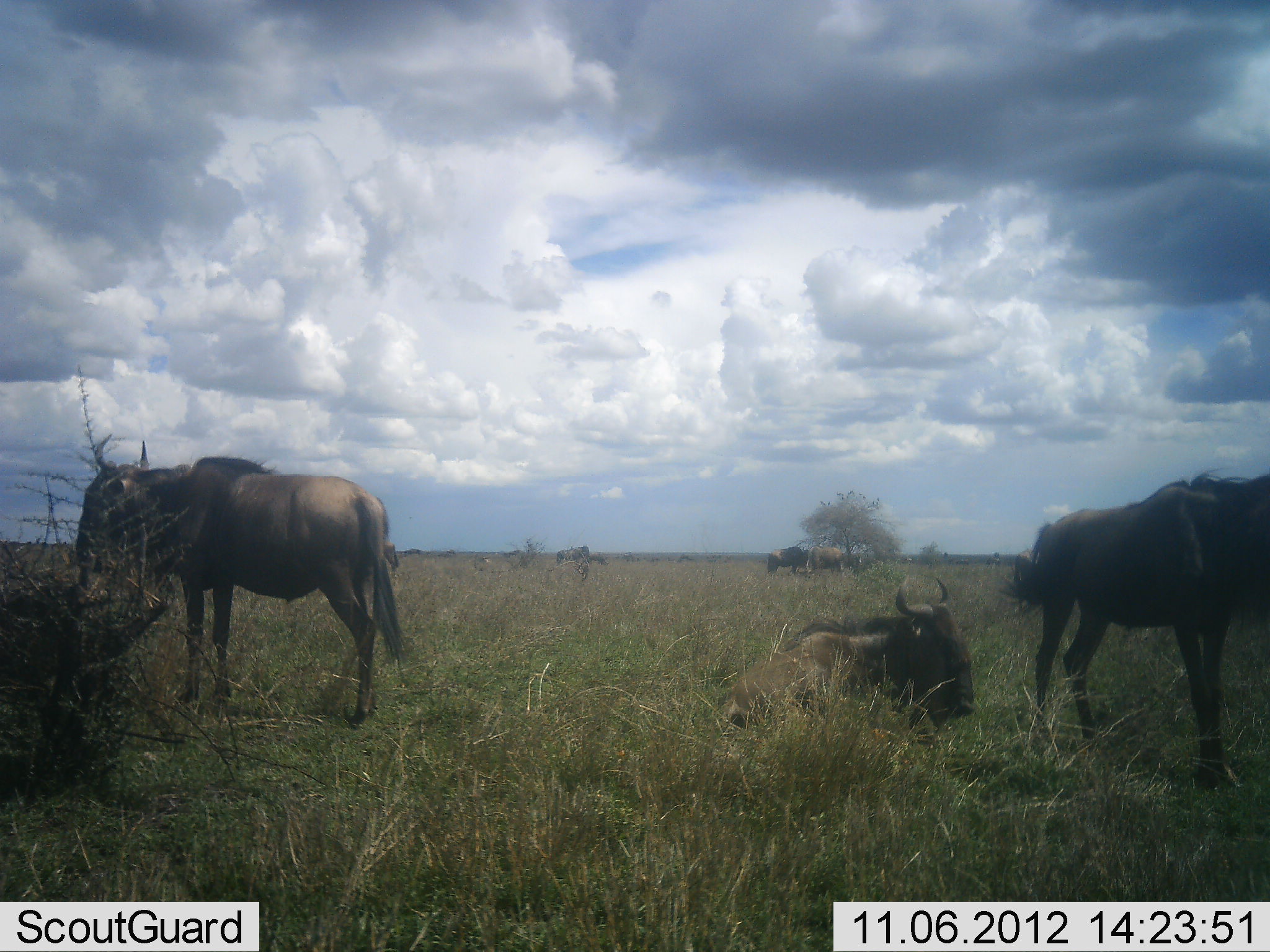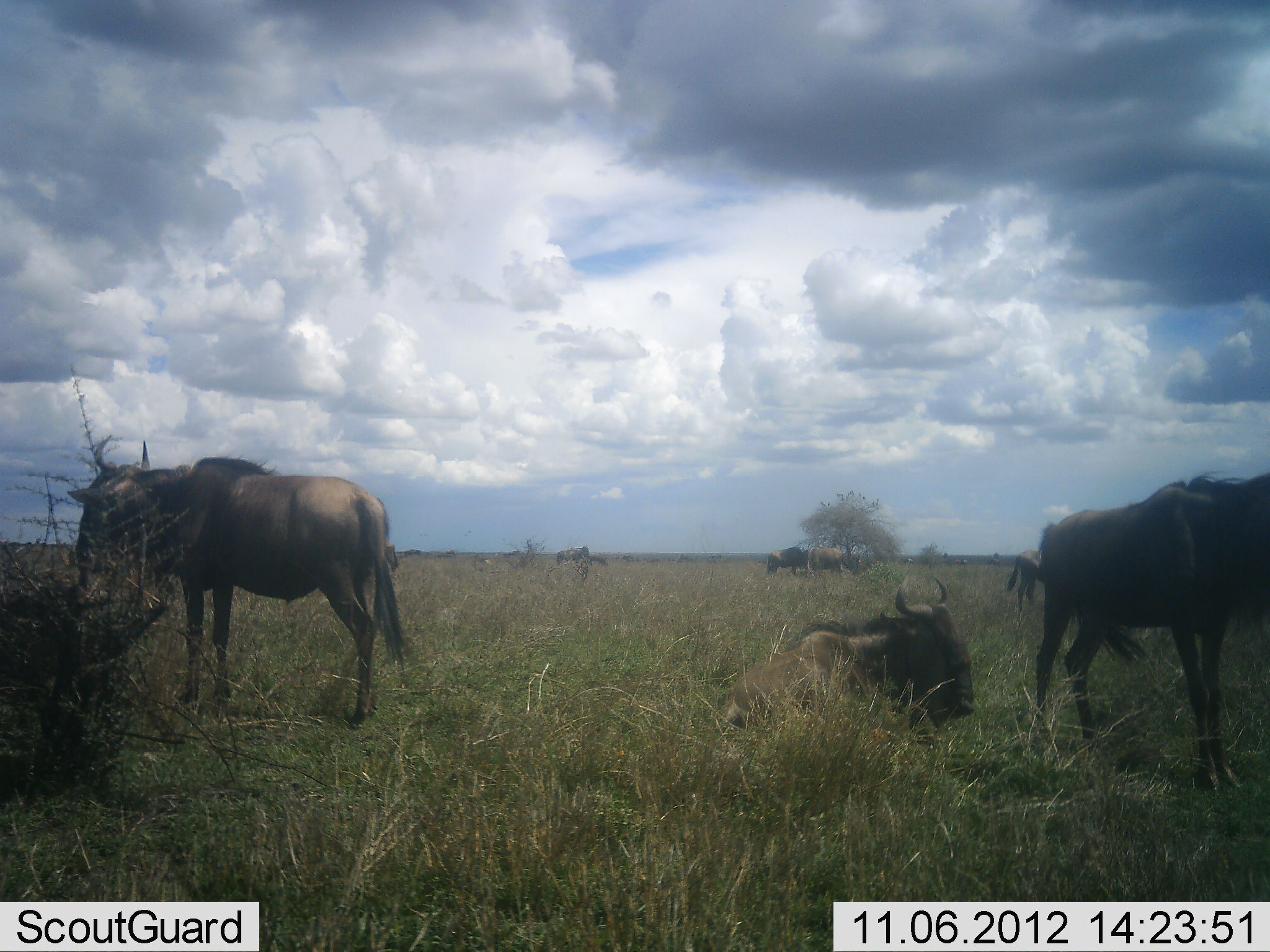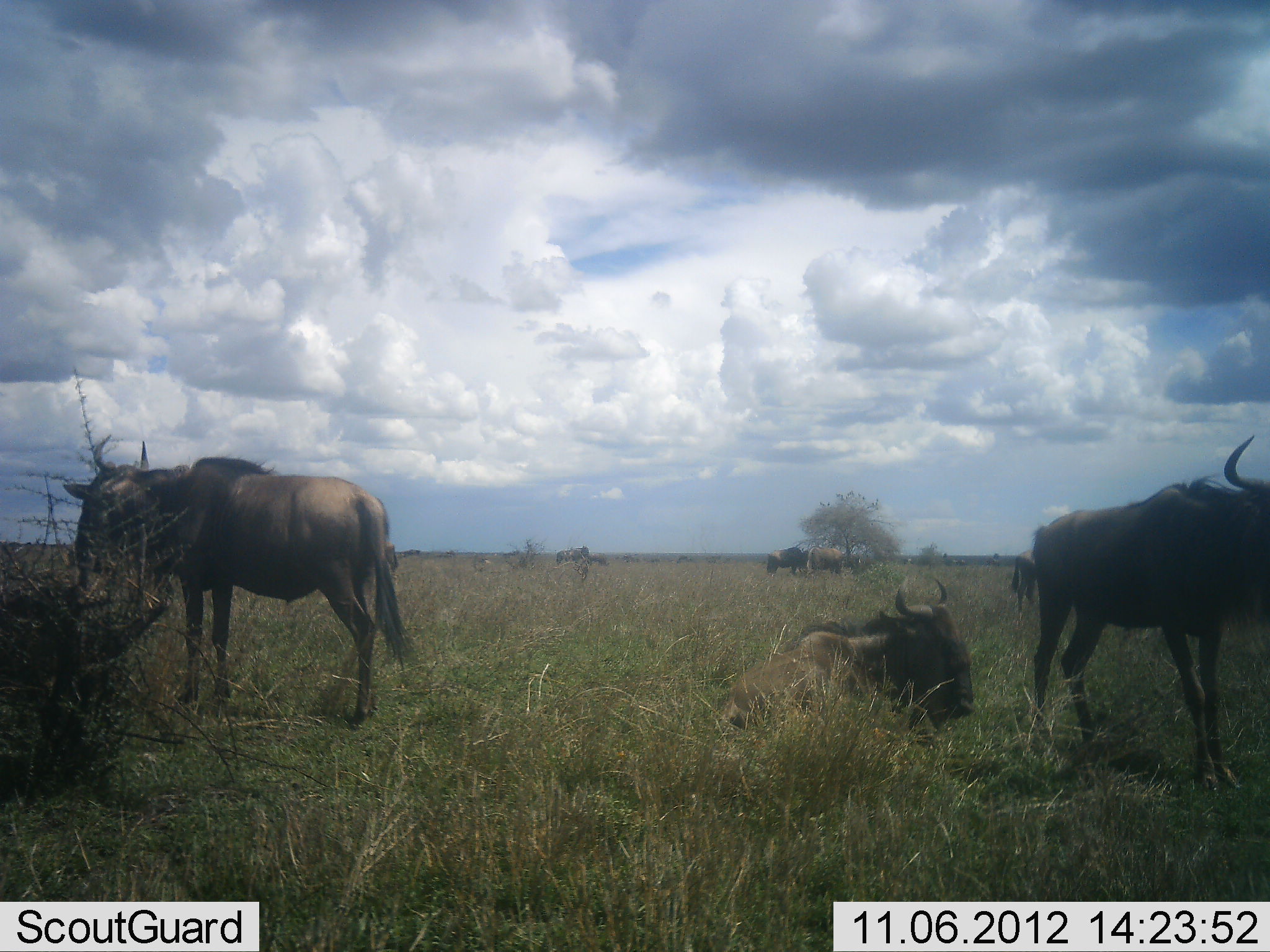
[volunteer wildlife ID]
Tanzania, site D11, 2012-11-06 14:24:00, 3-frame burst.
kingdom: Animalia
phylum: Chordata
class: Mammalia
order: Artiodactyla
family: Bovidae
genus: Connochaetes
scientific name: Connochaetes taurinus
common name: blue wildebeest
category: wildebeest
Wildebeest (blue wildebeest) (Connochaetes taurinus), count 6. Behavior (volunteer vote fractions): standing 100%, resting 100%, moving 10%, interacting 0%. Young present (vote fraction): 0%. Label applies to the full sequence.